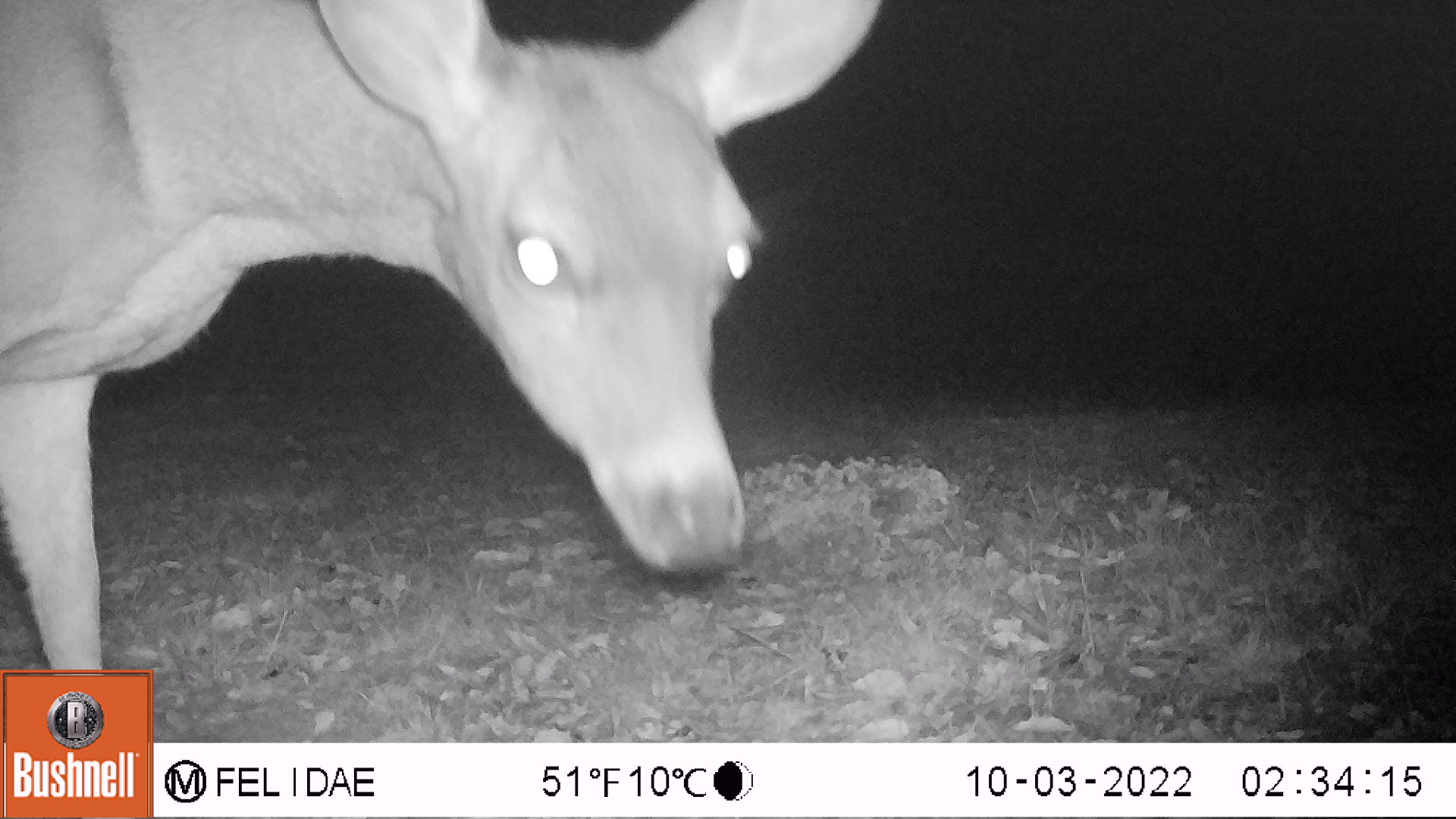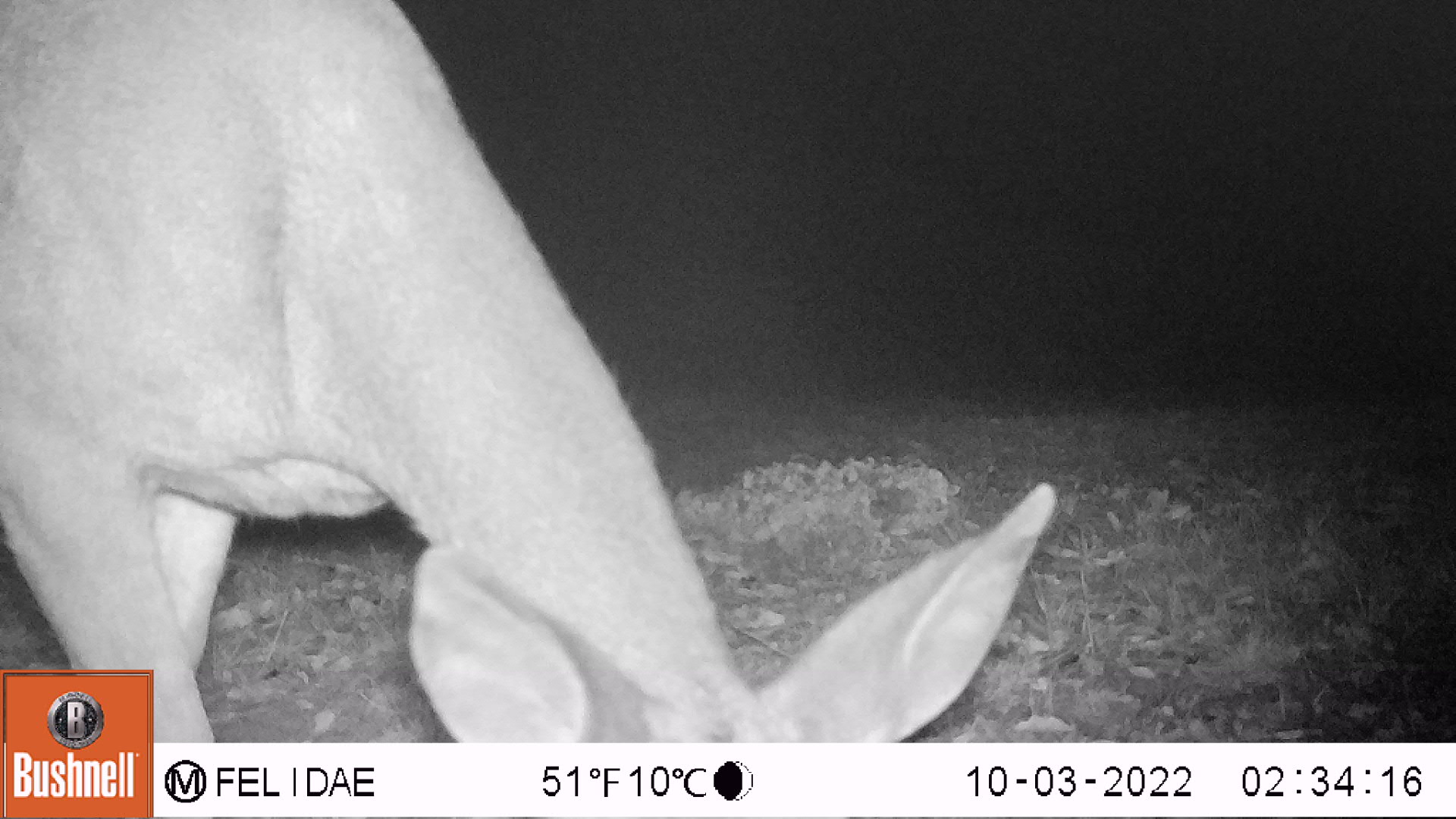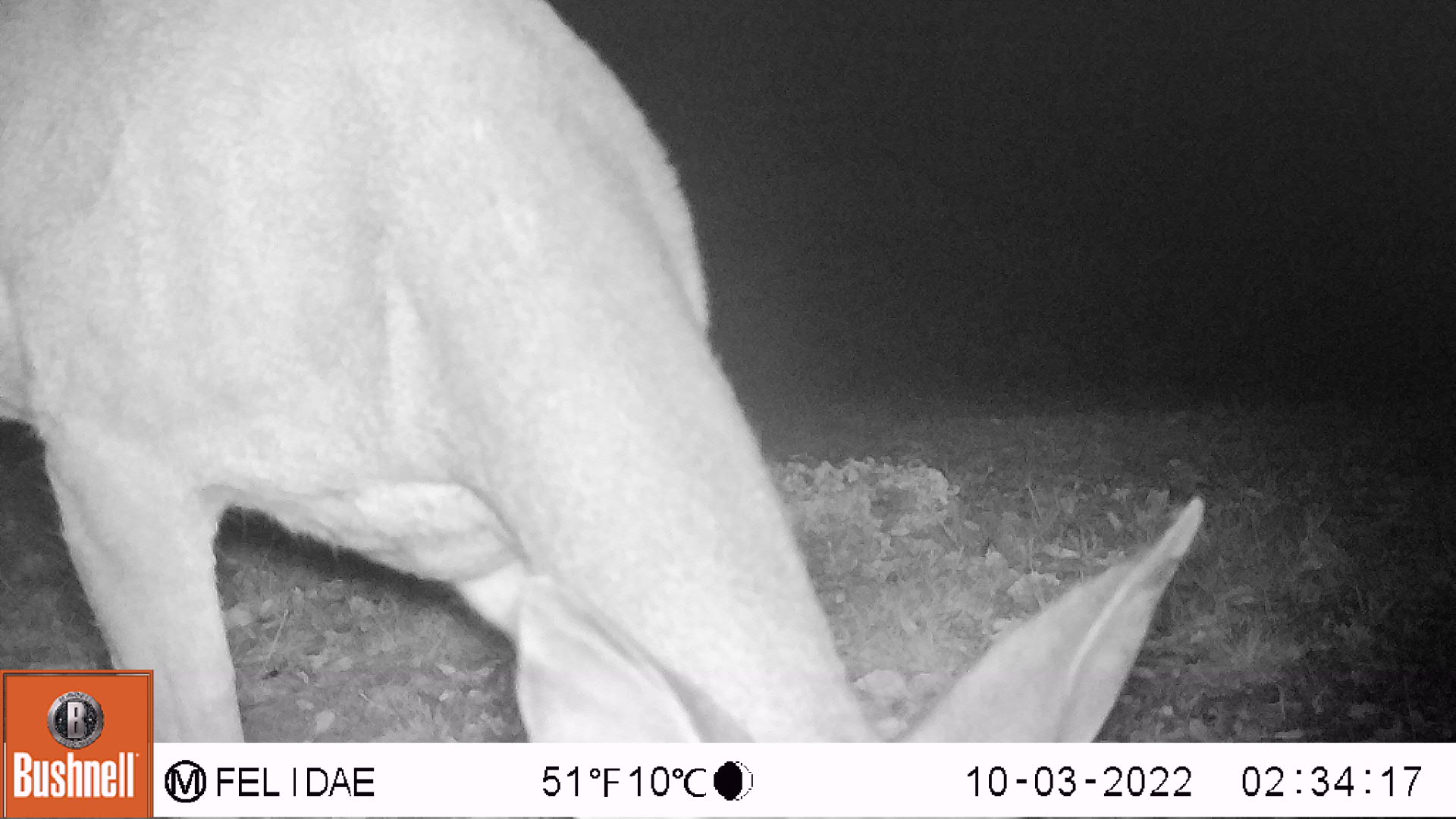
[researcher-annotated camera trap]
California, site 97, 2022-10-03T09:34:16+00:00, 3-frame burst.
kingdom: Animalia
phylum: Chordata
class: Mammalia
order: Artiodactyla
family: Cervidae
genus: Odocoileus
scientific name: Odocoileus hemionus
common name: mule deer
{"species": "mule deer (Odocoileus hemionus)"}